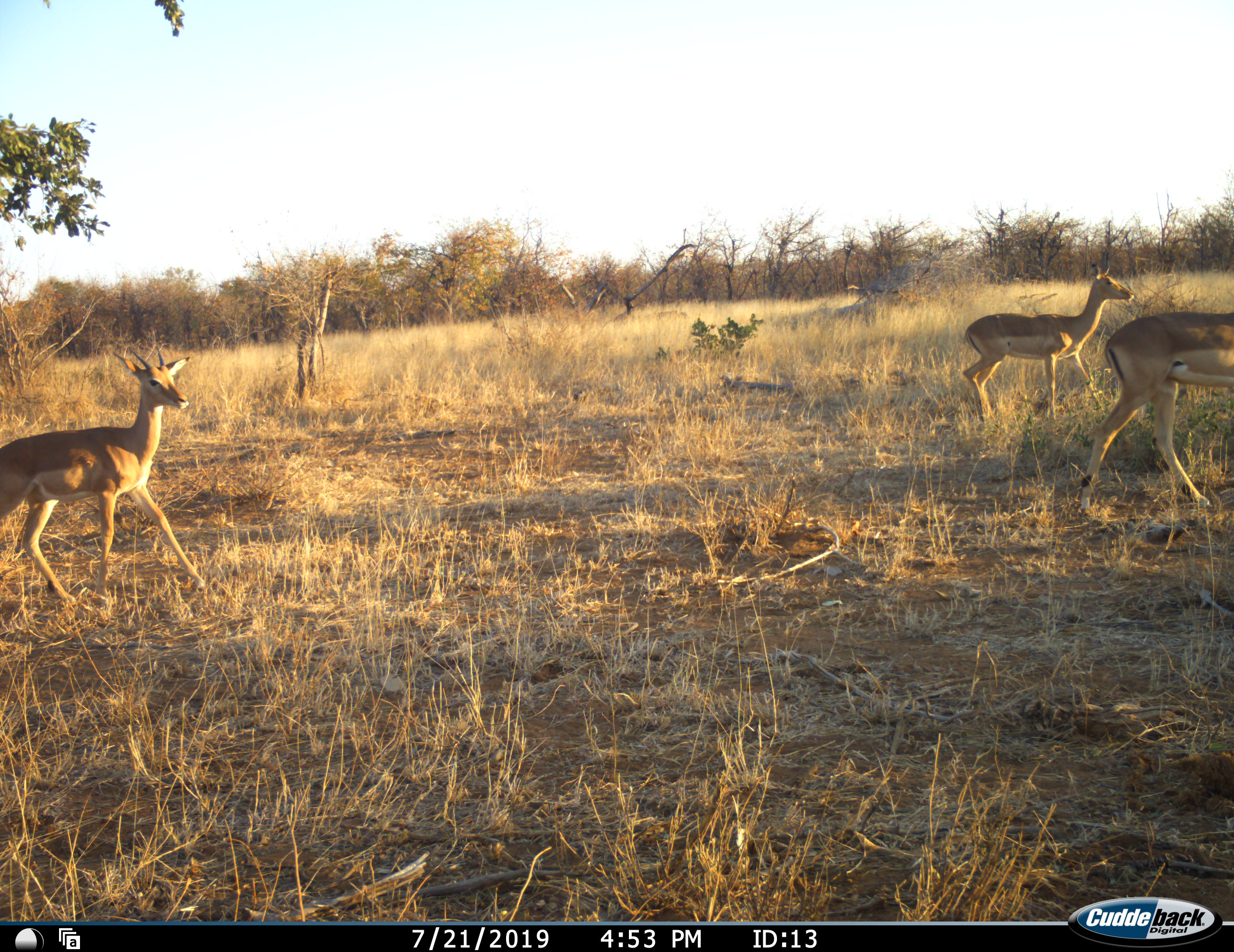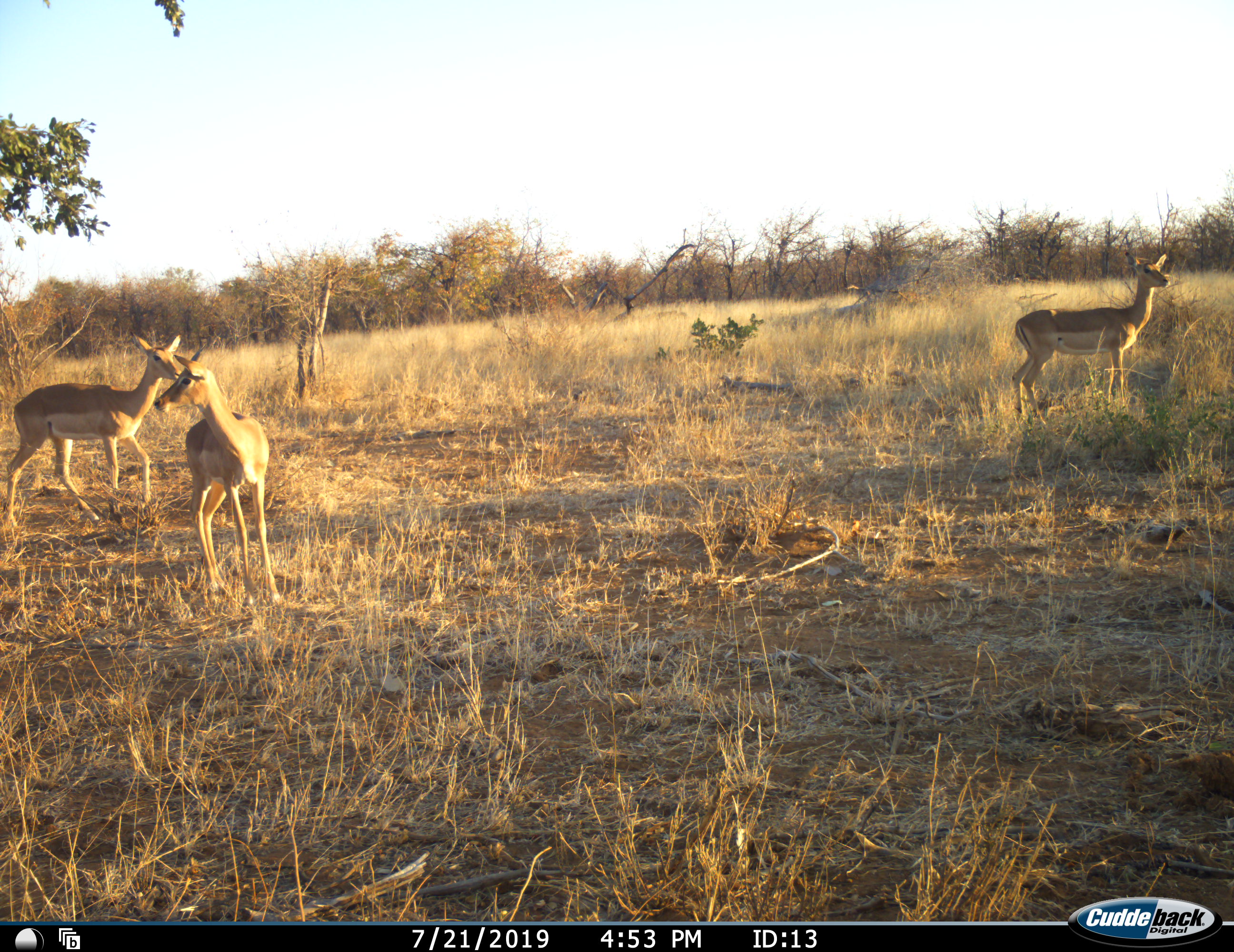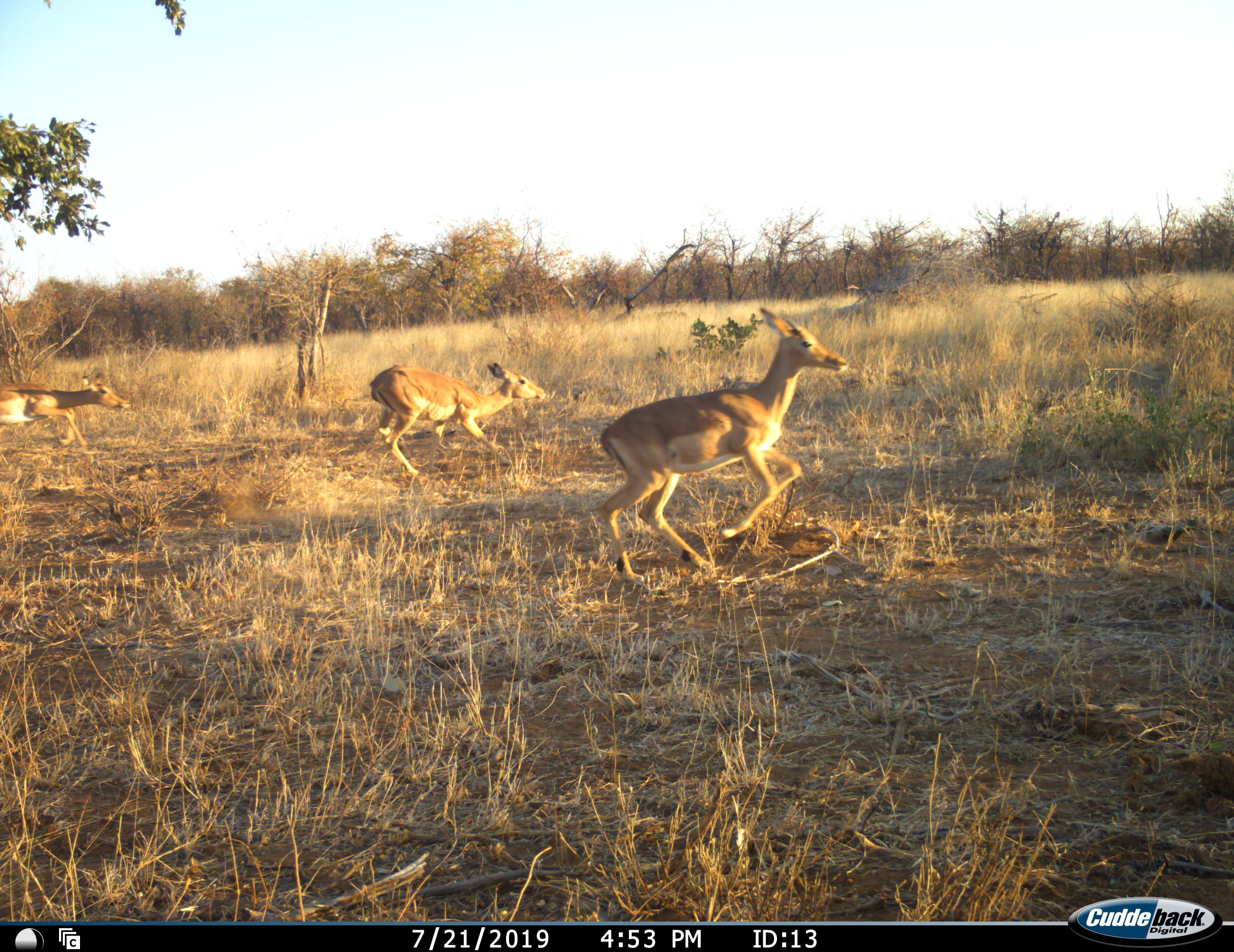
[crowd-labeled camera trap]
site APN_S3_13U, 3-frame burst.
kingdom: Animalia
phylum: Chordata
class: Mammalia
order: Artiodactyla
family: Bovidae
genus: Aepyceros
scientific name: Aepyceros melampus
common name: impala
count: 4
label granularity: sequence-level